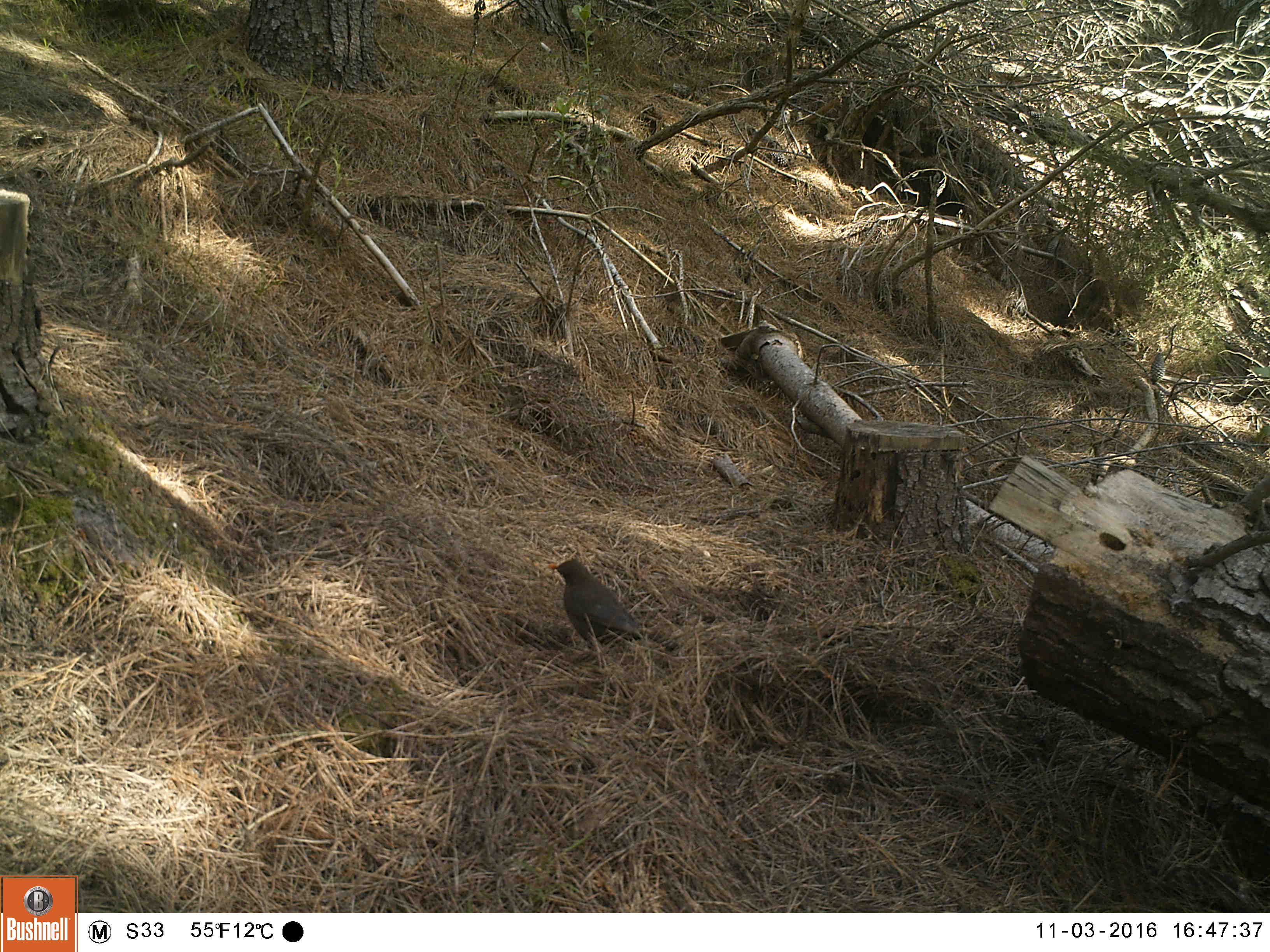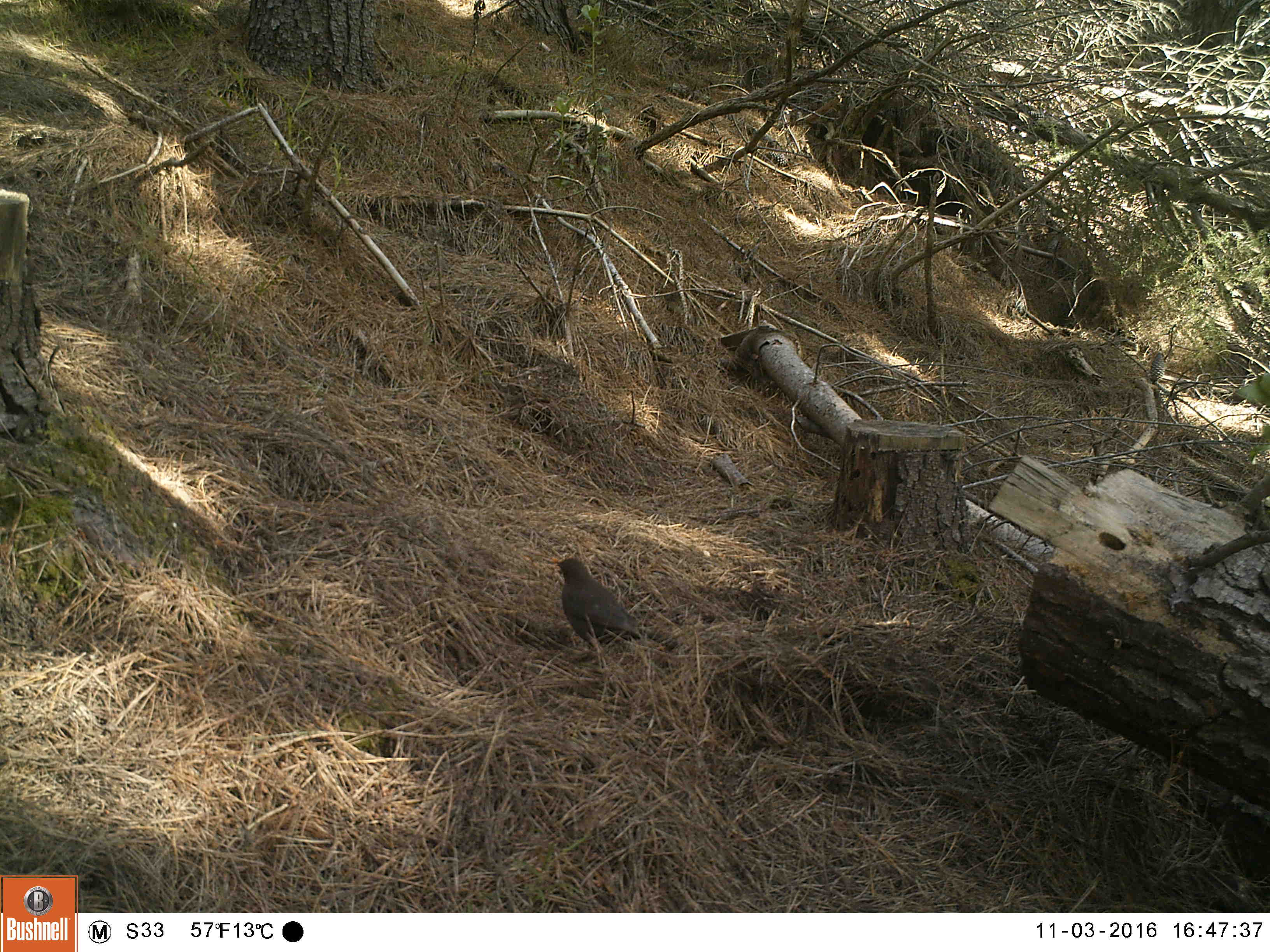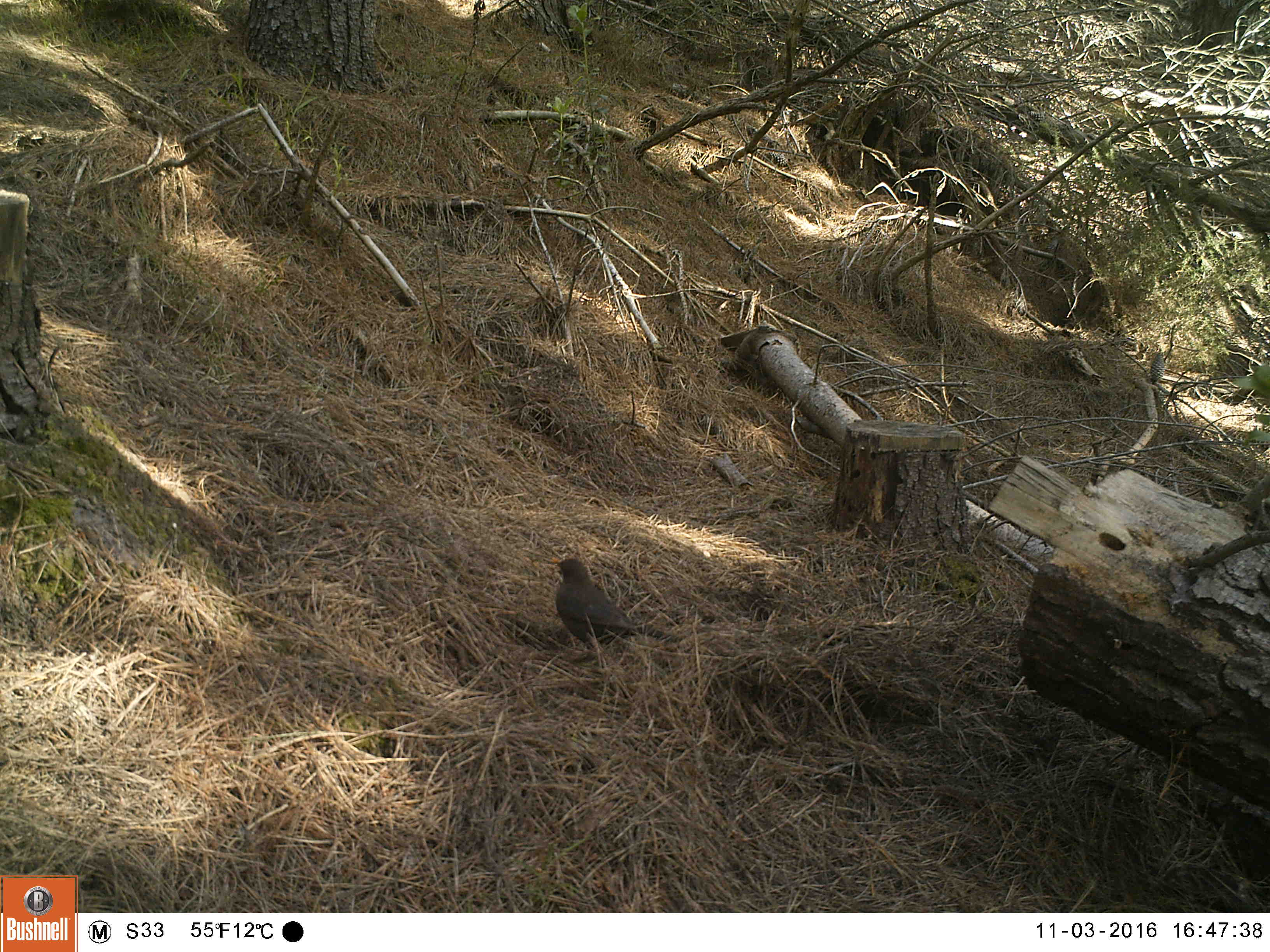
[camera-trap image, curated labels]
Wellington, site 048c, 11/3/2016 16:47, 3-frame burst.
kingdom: Animalia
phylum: Chordata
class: Aves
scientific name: Aves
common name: bird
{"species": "bird (Aves)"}